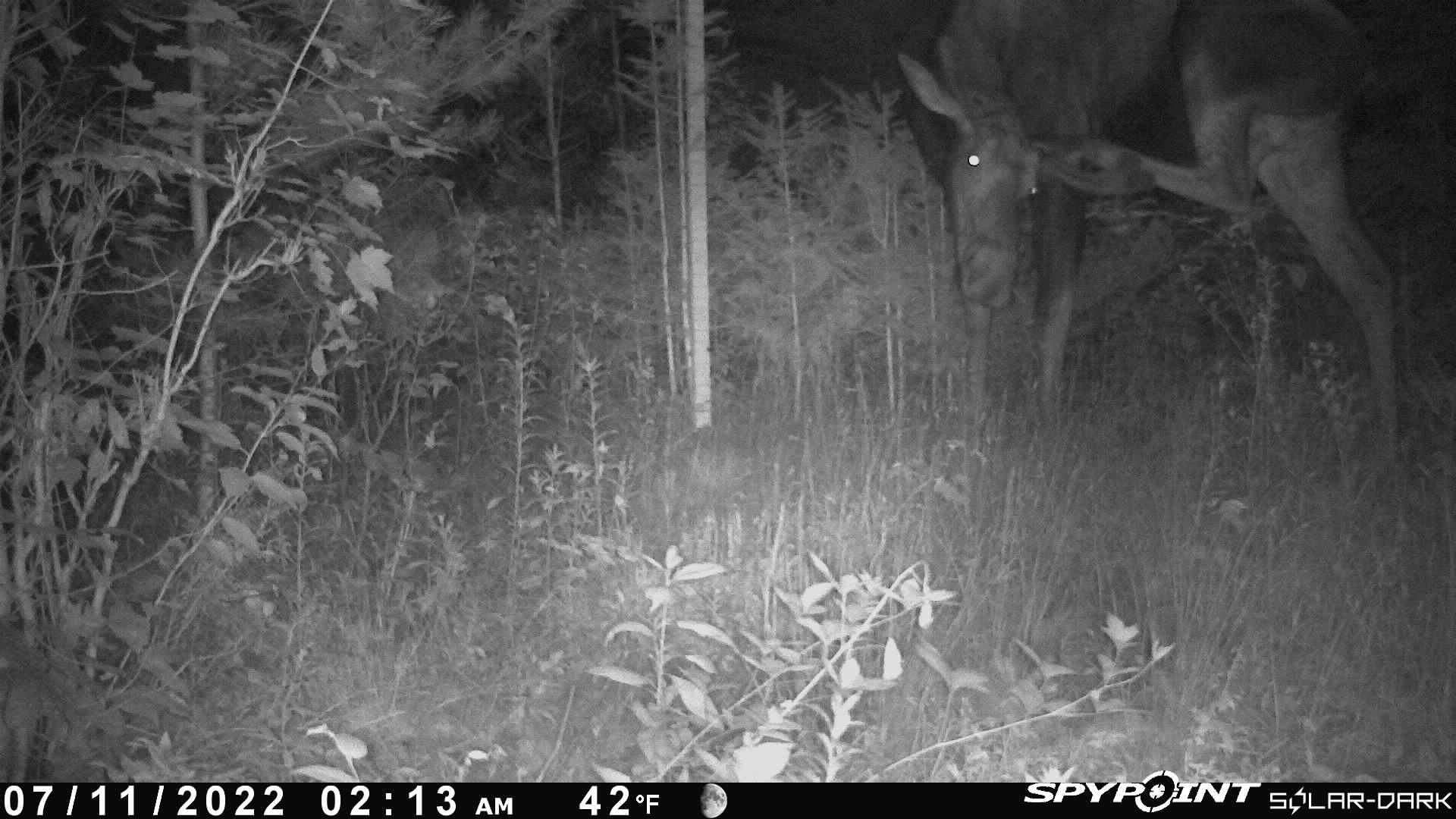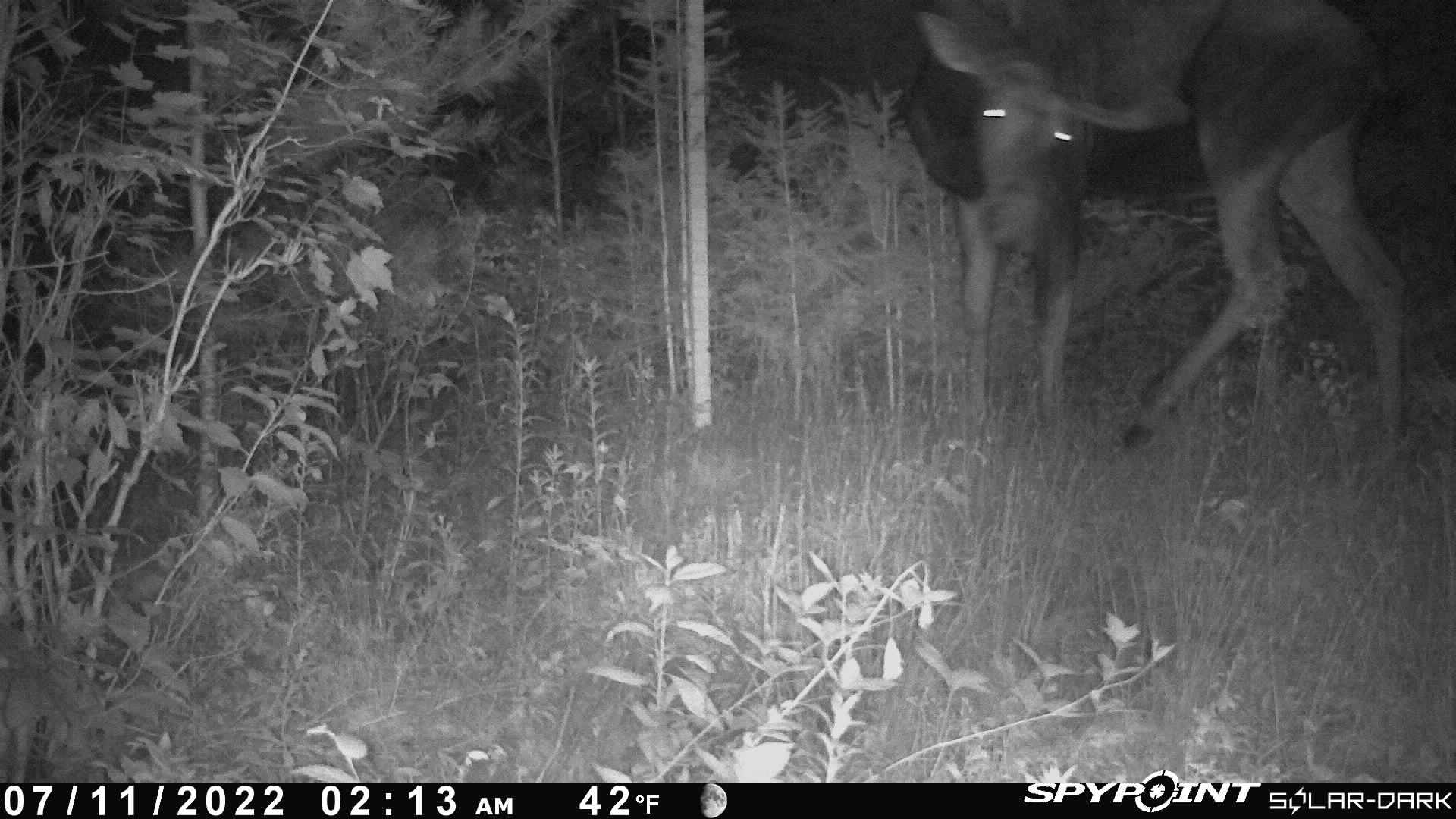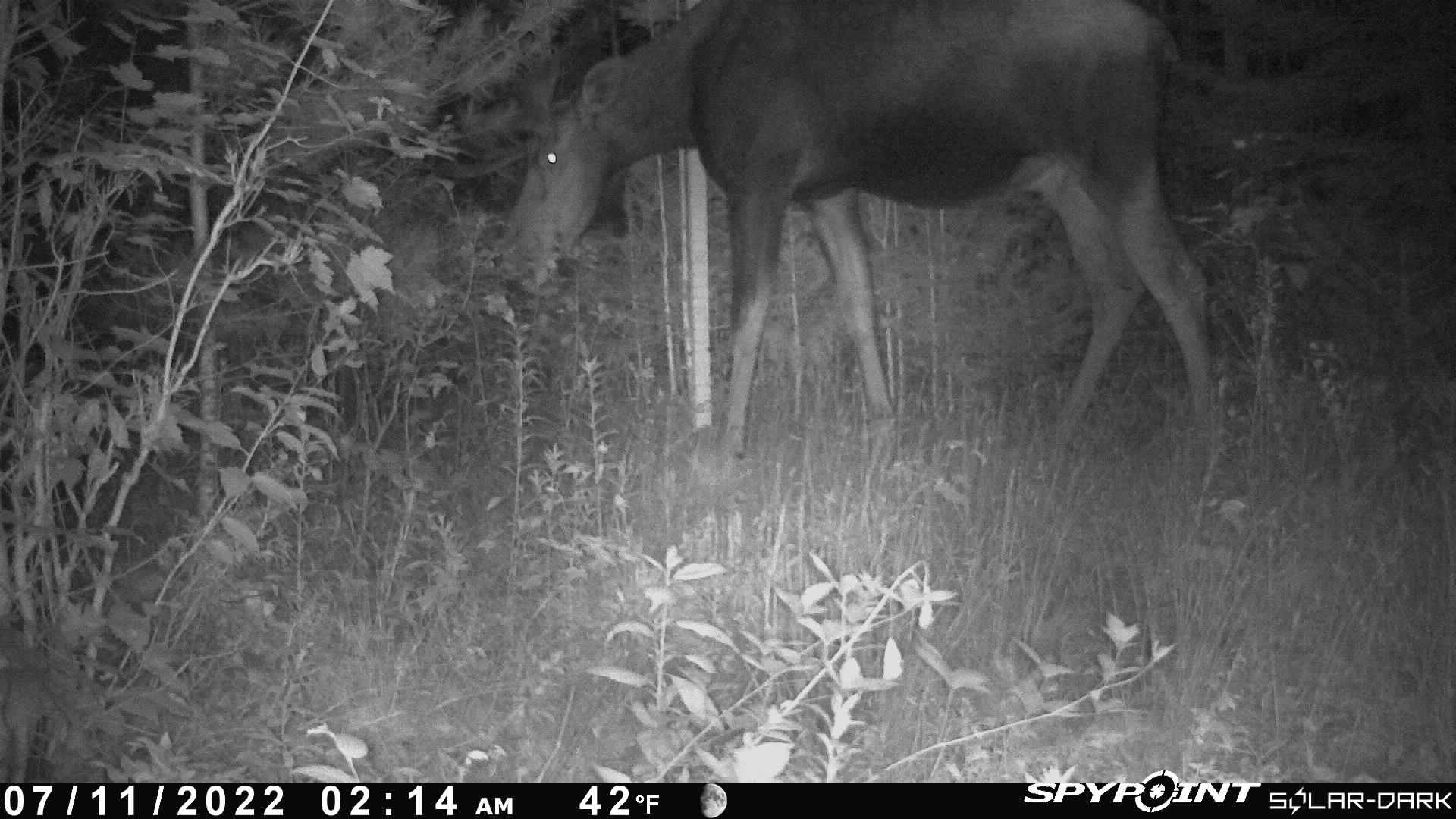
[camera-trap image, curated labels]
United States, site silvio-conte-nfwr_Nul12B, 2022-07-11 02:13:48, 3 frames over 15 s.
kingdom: Animalia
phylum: Chordata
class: Mammalia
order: Artiodactyla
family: Cervidae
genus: Alces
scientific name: Alces alces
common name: moose